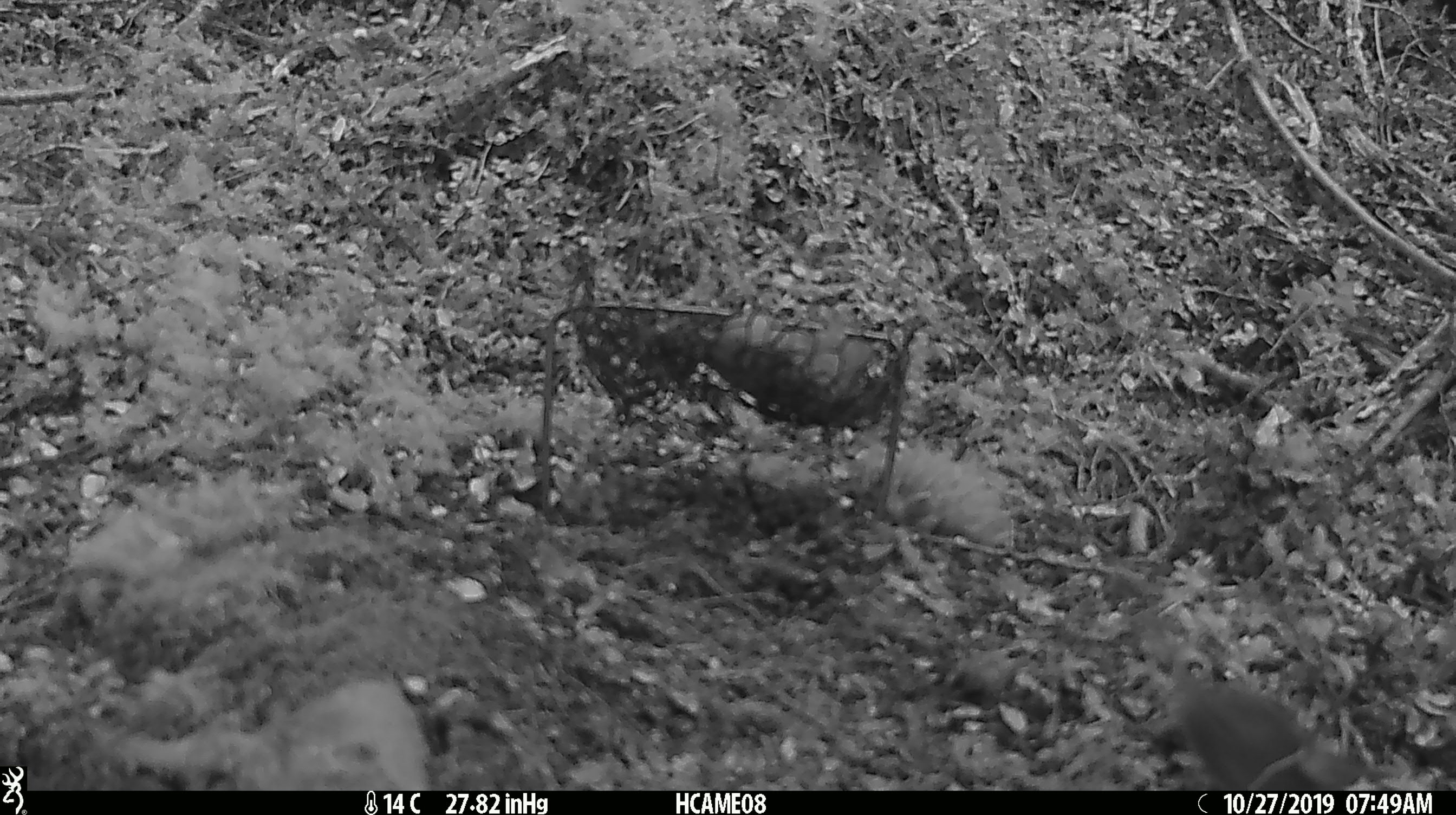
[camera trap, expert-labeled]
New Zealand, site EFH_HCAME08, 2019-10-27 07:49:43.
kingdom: Animalia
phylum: Chordata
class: Mammalia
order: Rodentia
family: Muridae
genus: Mus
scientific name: Mus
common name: mouse